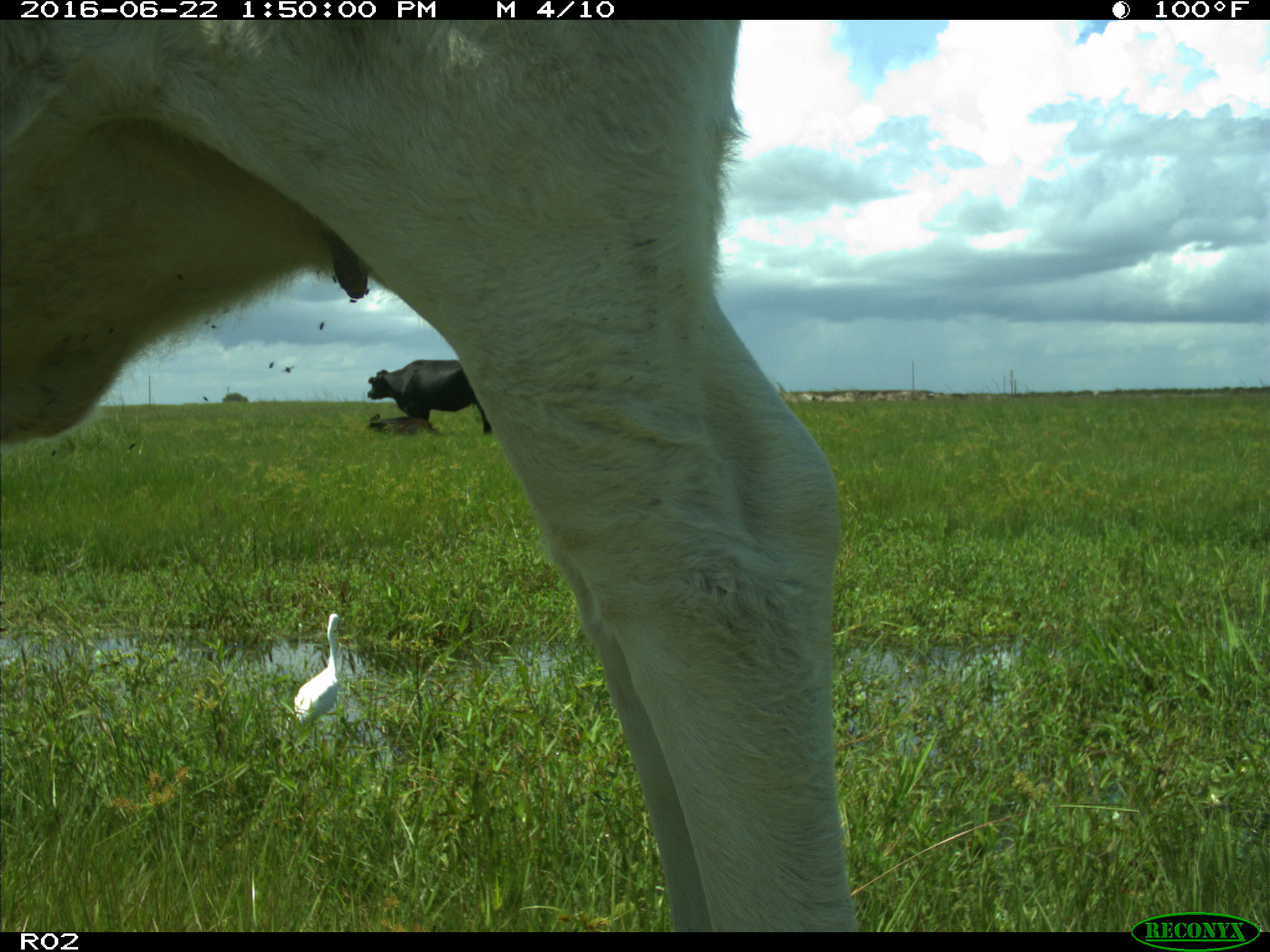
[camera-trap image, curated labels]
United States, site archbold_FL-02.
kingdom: Animalia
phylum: Chordata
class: Mammalia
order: Artiodactyla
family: Bovidae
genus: Bos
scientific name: Bos taurus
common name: domestic cow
Bos taurus (domestic cow).